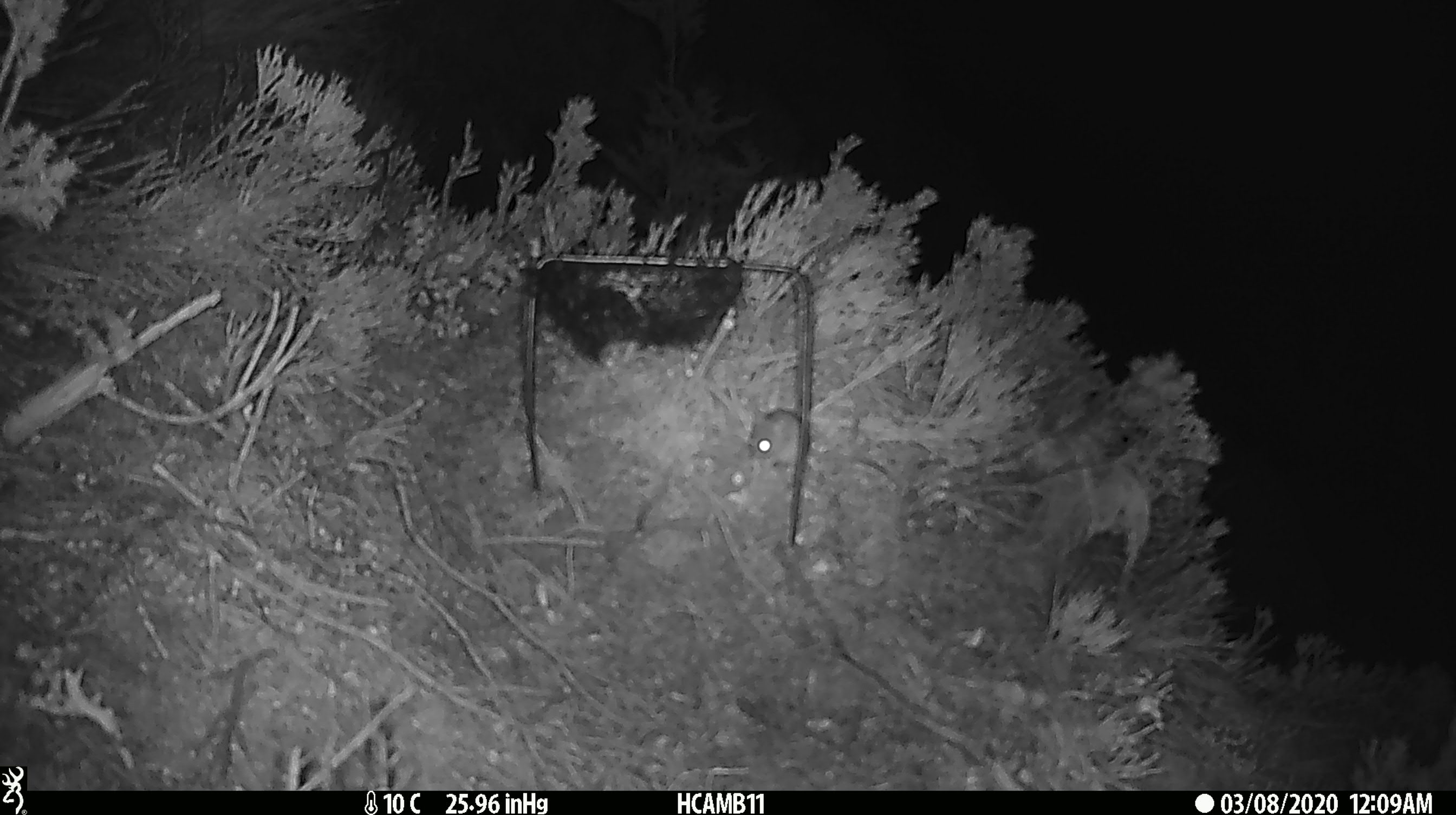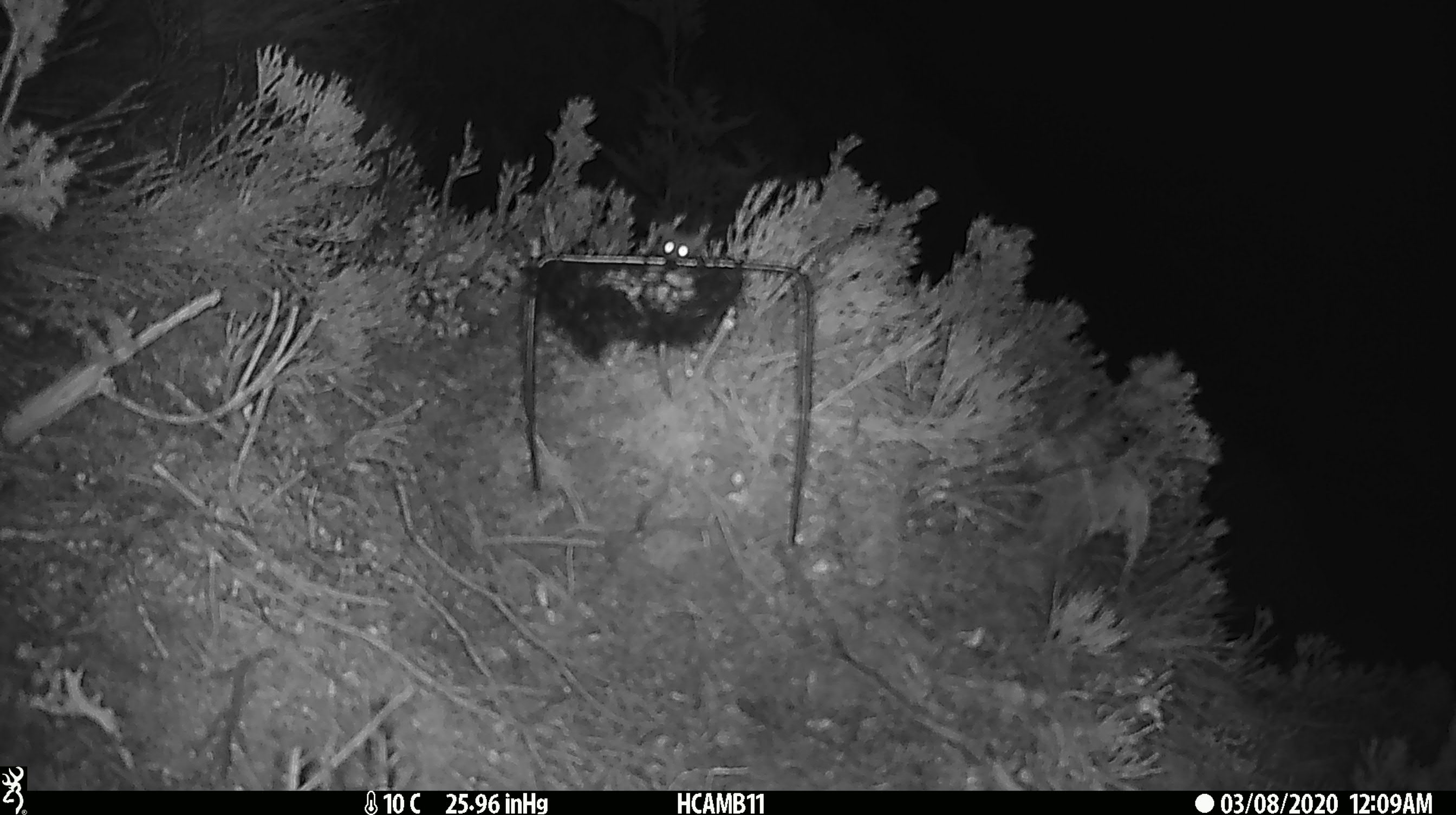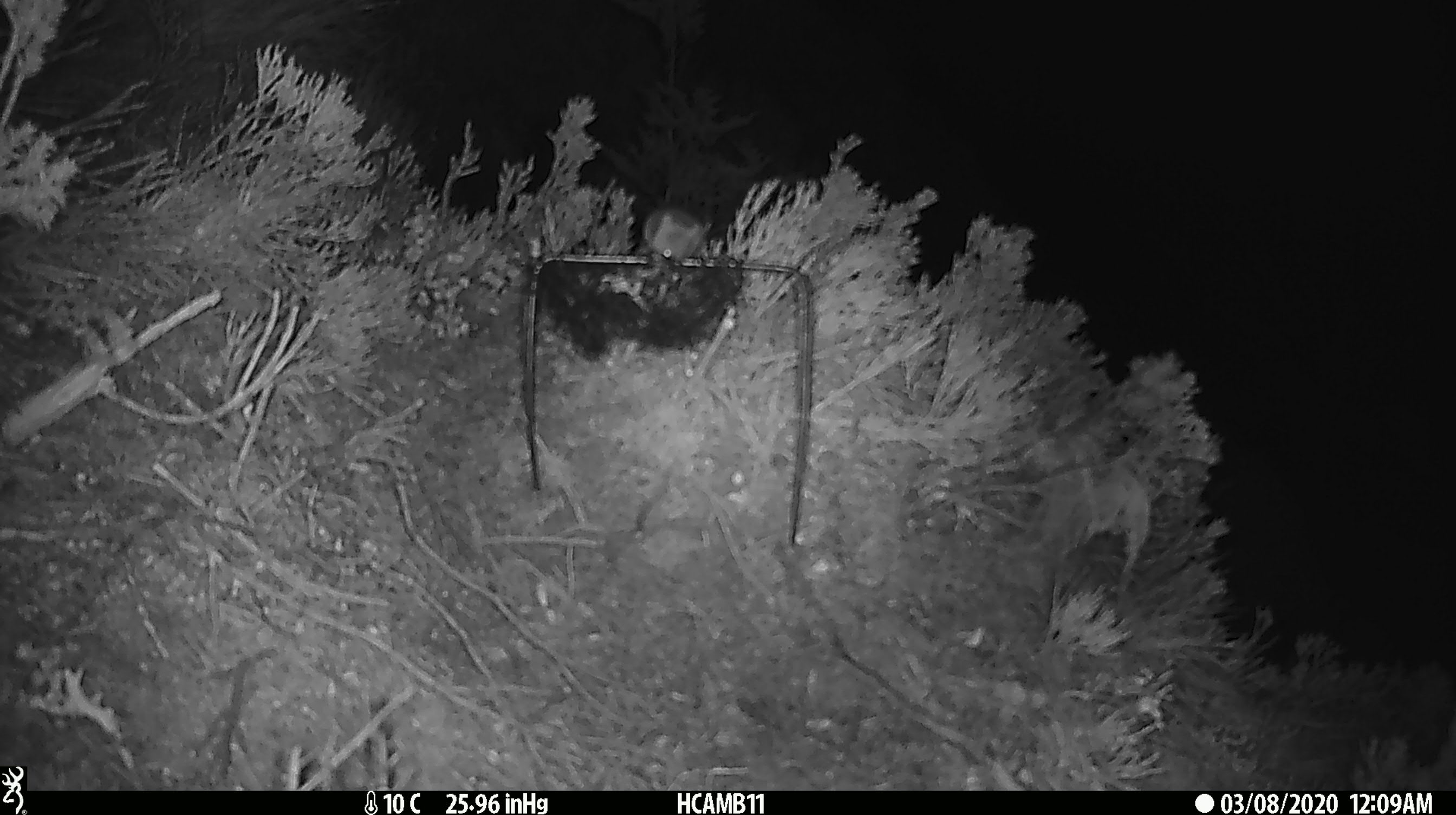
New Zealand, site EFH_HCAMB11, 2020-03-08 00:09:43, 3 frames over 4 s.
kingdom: Animalia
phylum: Chordata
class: Mammalia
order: Rodentia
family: Muridae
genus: Mus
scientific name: Mus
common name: mouse